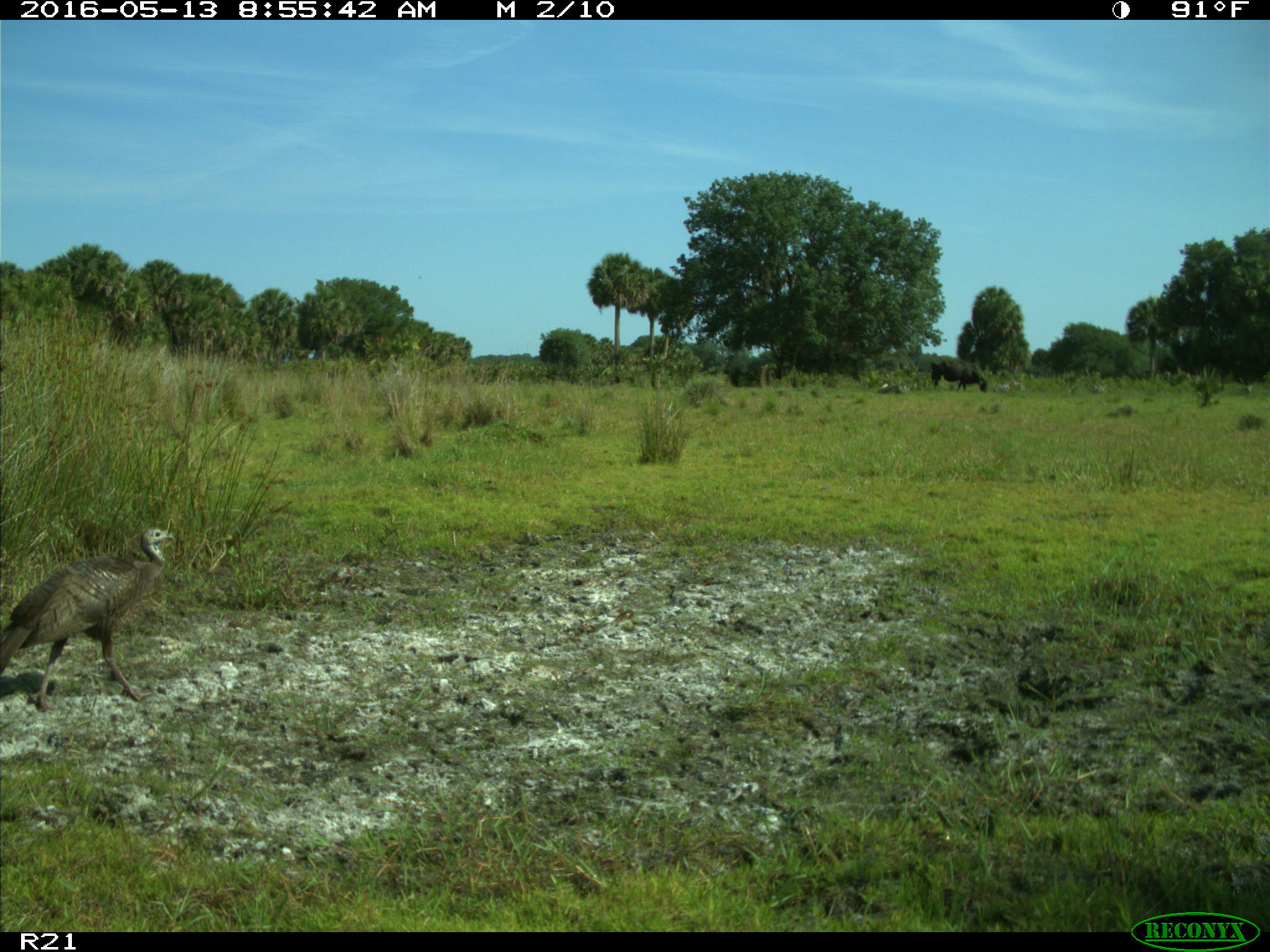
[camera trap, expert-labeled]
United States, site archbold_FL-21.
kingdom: Animalia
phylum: Chordata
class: Mammalia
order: Artiodactyla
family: Bovidae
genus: Bos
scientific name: Bos taurus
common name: domestic cow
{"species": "Bos taurus (domestic cow)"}